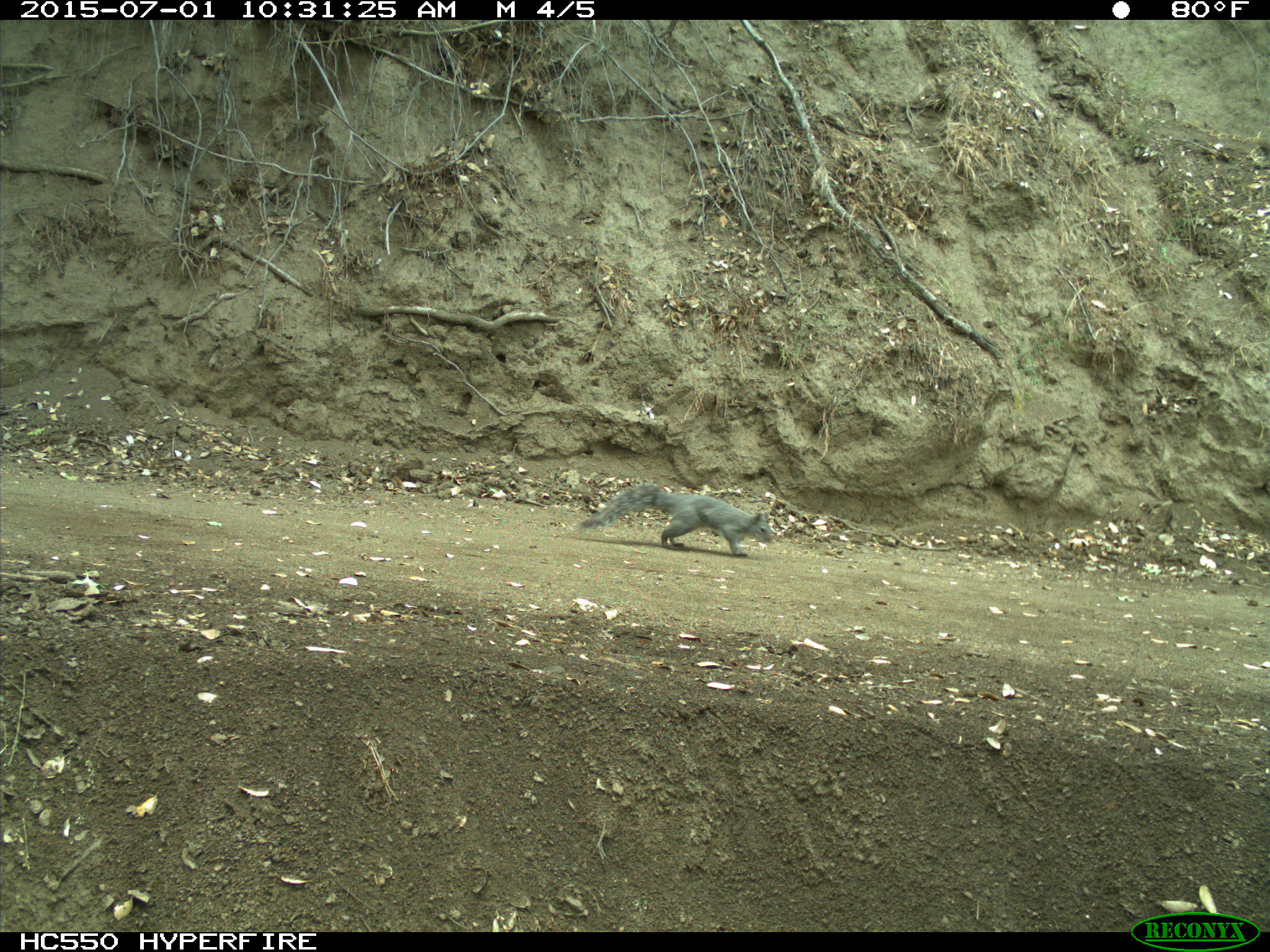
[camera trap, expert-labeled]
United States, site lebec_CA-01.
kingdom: Animalia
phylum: Chordata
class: Mammalia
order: Rodentia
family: Sciuridae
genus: Sciurus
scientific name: Sciurus carolinensis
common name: eastern gray squirrel